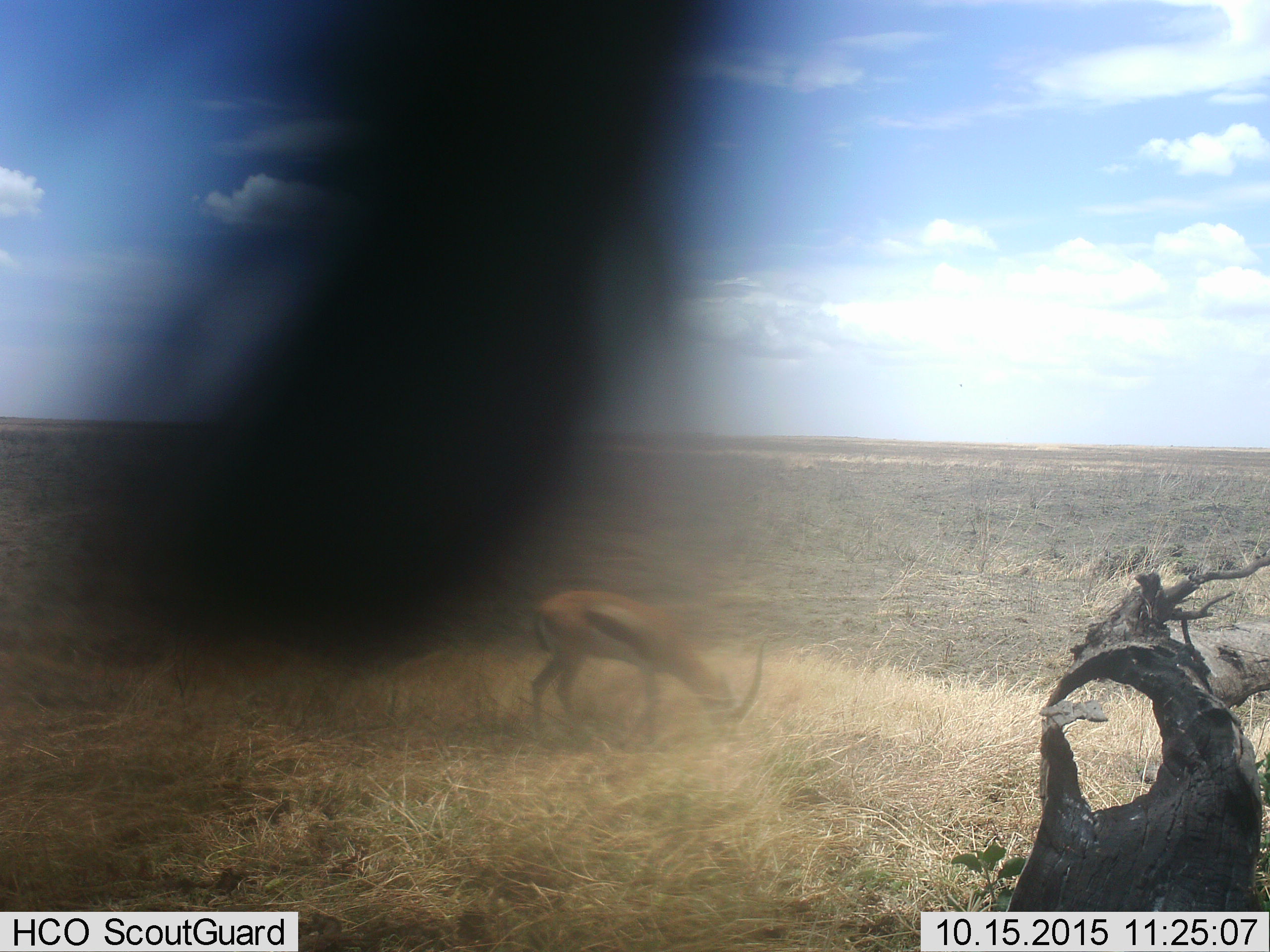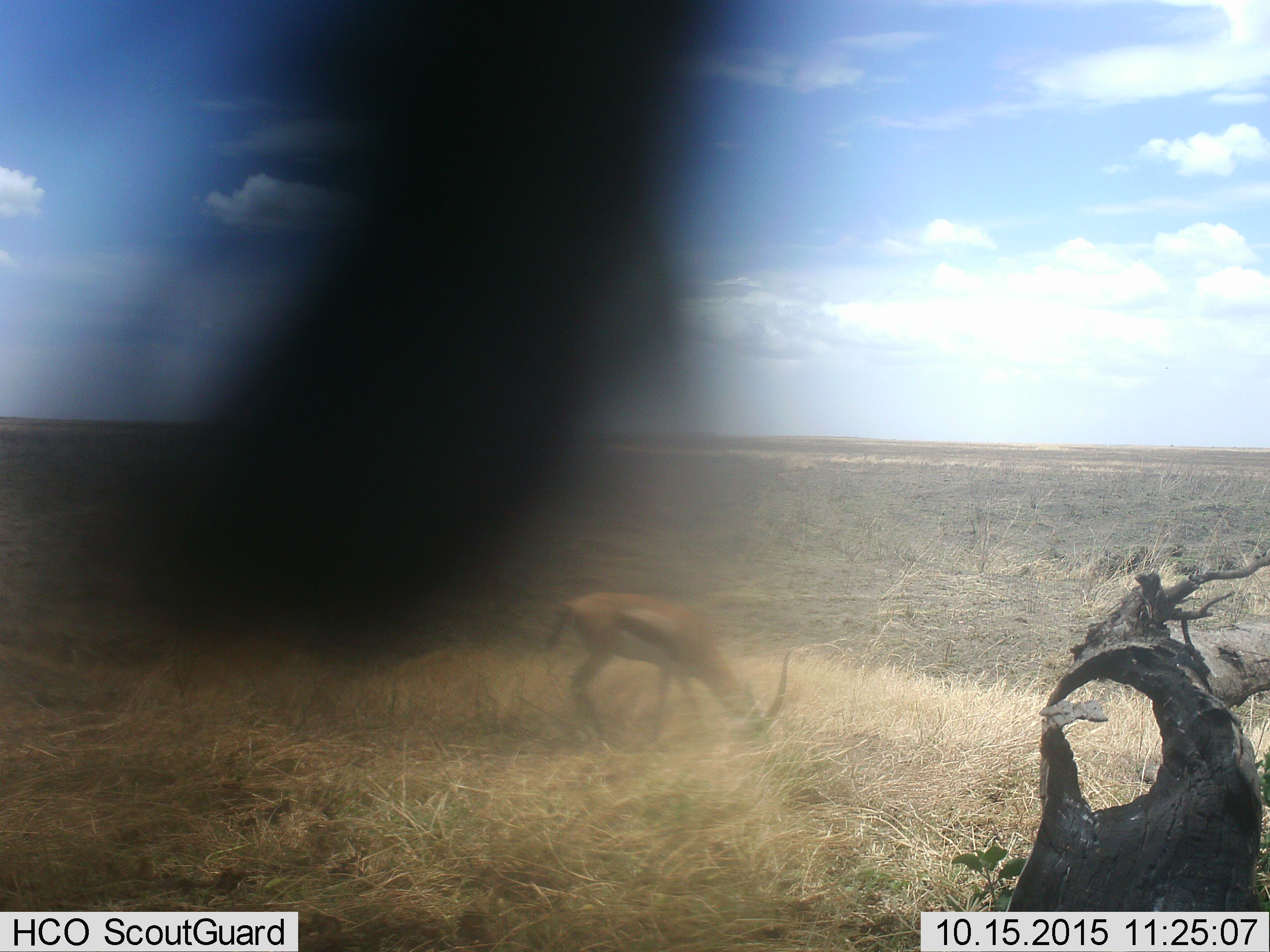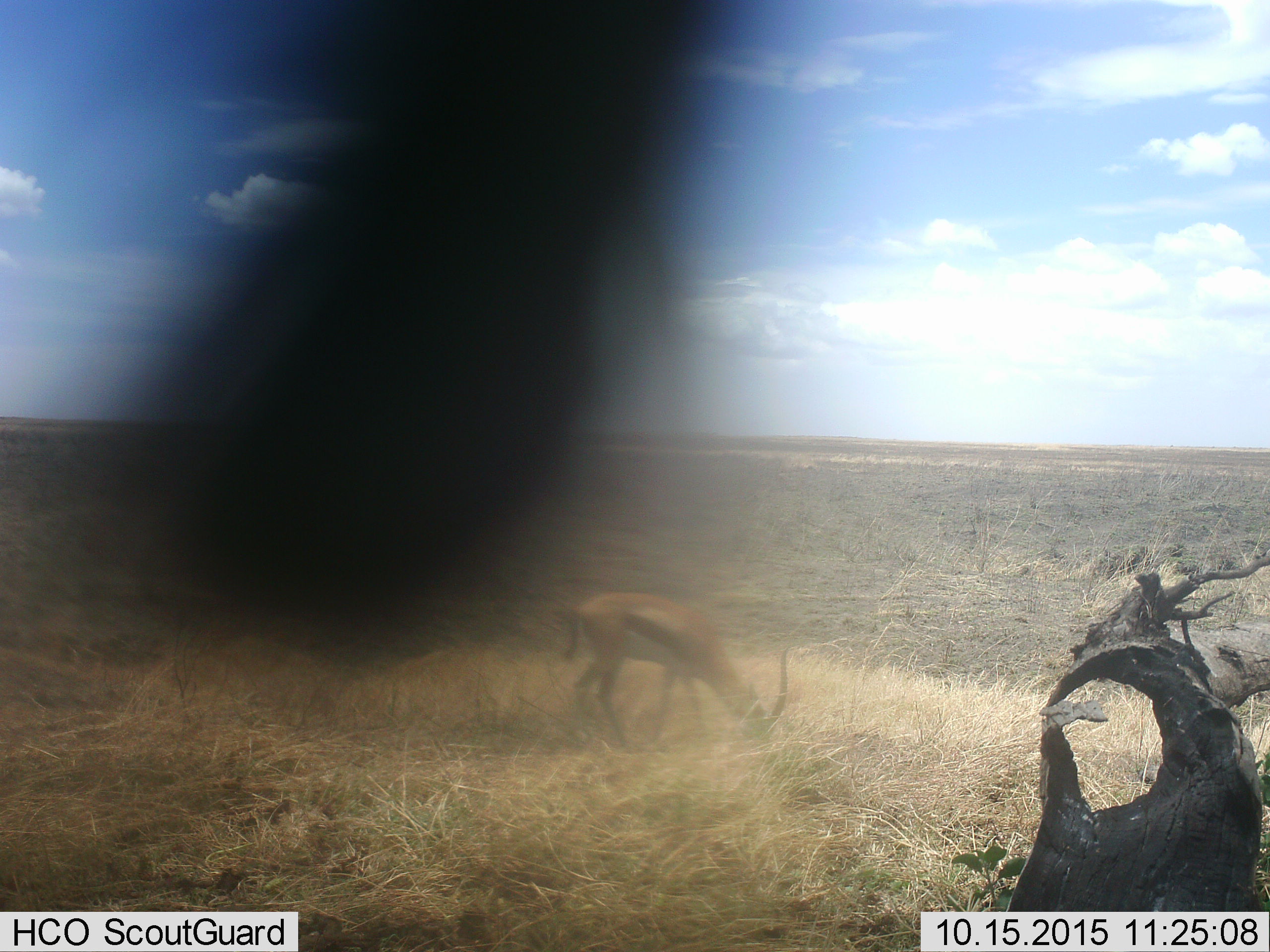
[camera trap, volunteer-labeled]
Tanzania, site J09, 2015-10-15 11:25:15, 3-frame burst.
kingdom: Animalia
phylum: Chordata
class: Mammalia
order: Artiodactyla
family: Bovidae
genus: Eudorcas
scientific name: Eudorcas thomsonii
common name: thomson's gazelle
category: gazellethomsons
Gazellethomsons (thomson's gazelle) (Eudorcas thomsonii), count 1. Behavior (volunteer vote fractions): standing 20%, resting 0%, moving 10%, interacting 0%. Young present (vote fraction): 0%. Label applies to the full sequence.